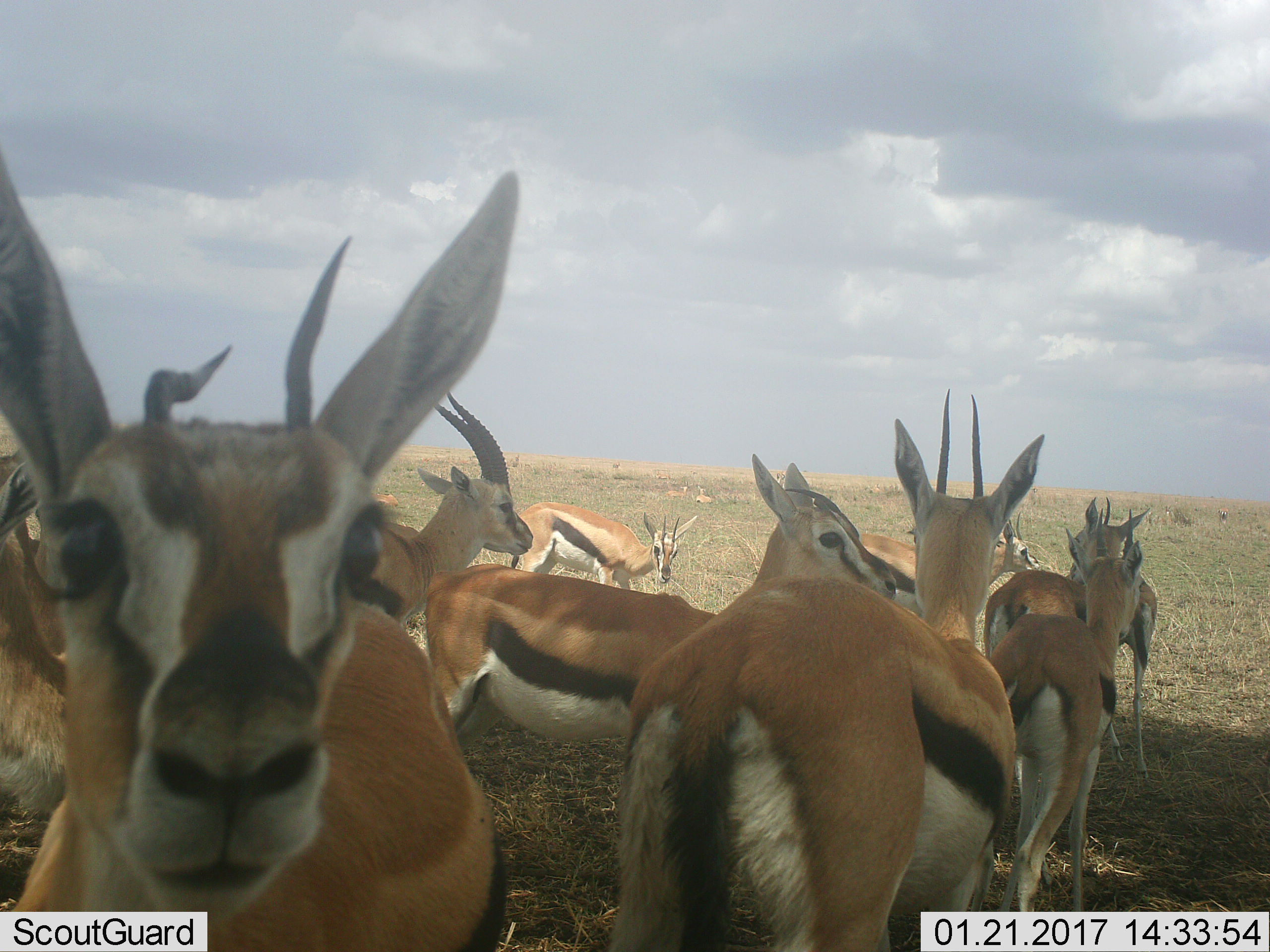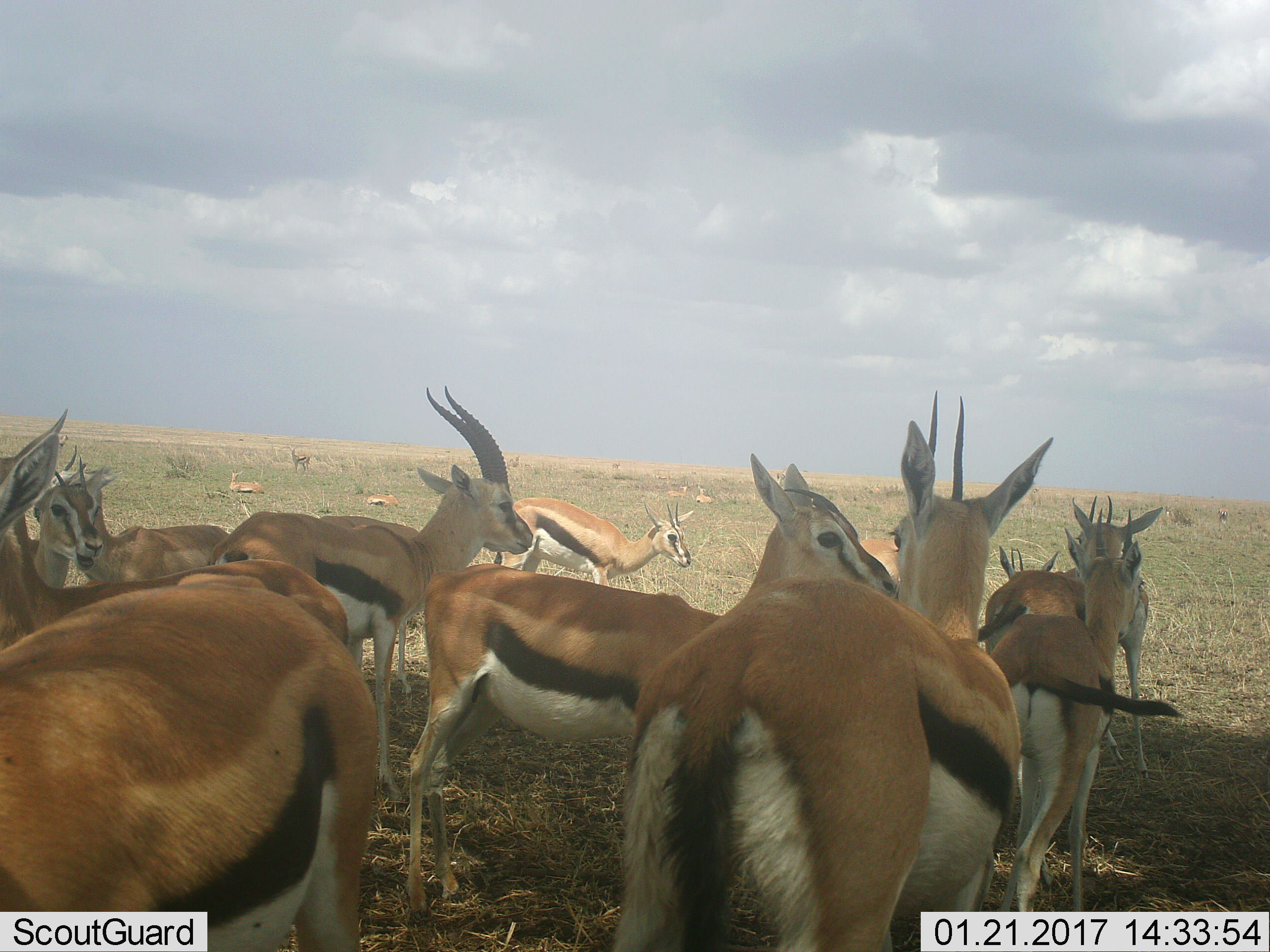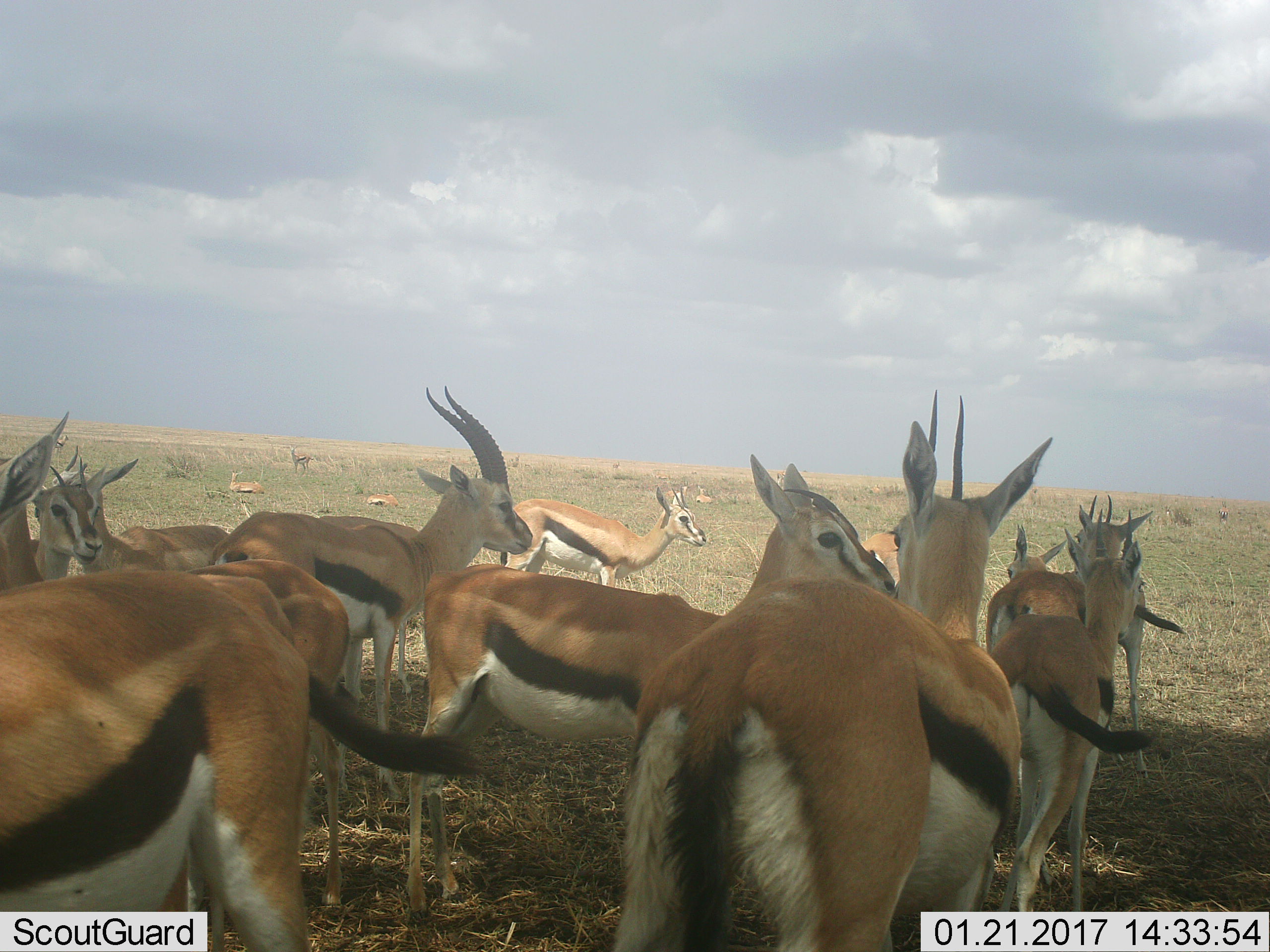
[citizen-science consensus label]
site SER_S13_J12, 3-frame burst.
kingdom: Animalia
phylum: Chordata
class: Mammalia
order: Artiodactyla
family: Bovidae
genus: Eudorcas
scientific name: Eudorcas thomsonii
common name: thomson's gazelle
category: gazellethomsons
Gazellethomsons (thomson's gazelle) (Eudorcas thomsonii), count 11-50. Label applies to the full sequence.